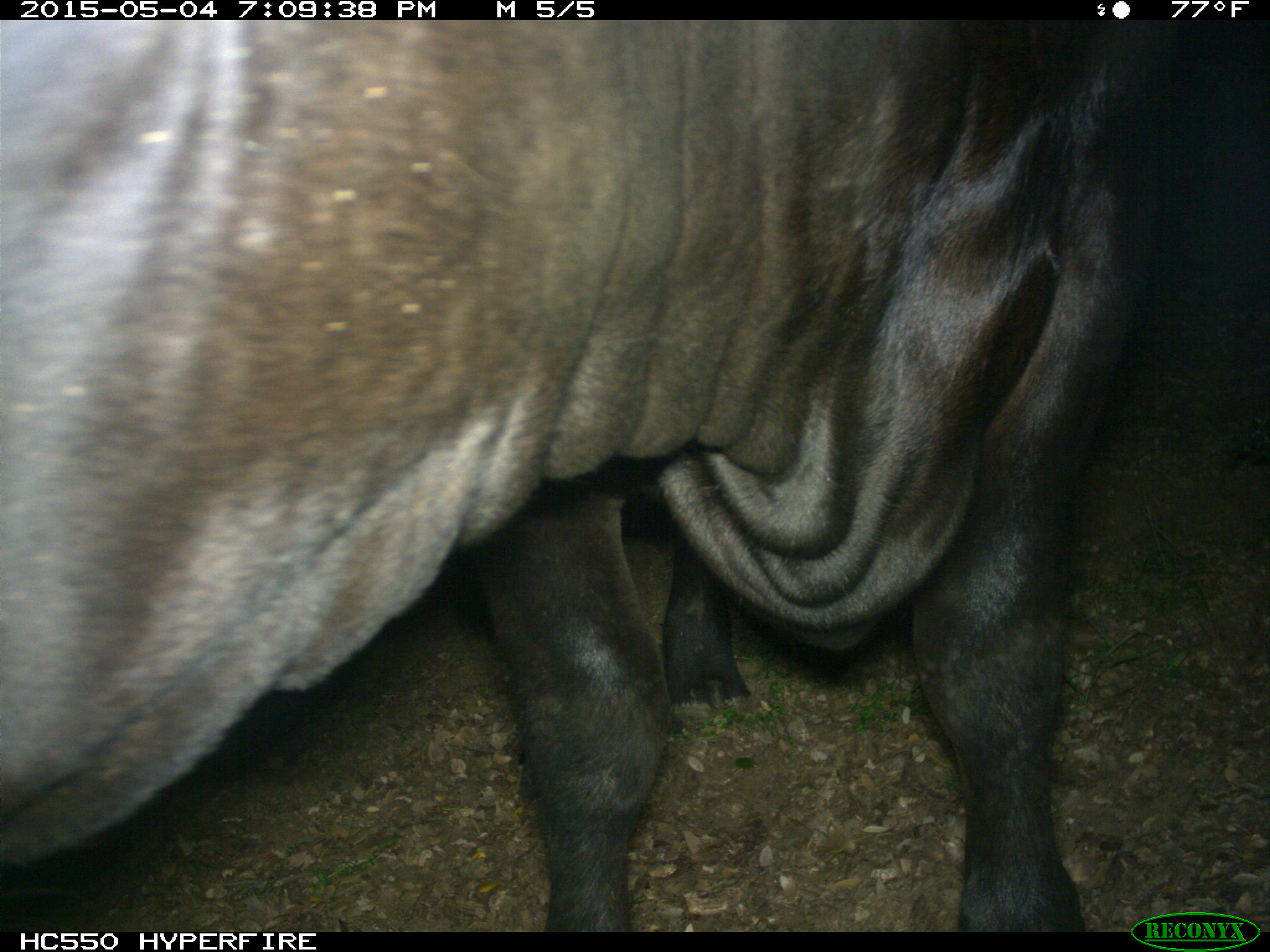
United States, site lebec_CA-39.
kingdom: Animalia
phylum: Chordata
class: Mammalia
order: Artiodactyla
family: Bovidae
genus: Bos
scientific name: Bos taurus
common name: domestic cow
Bos taurus (domestic cow).